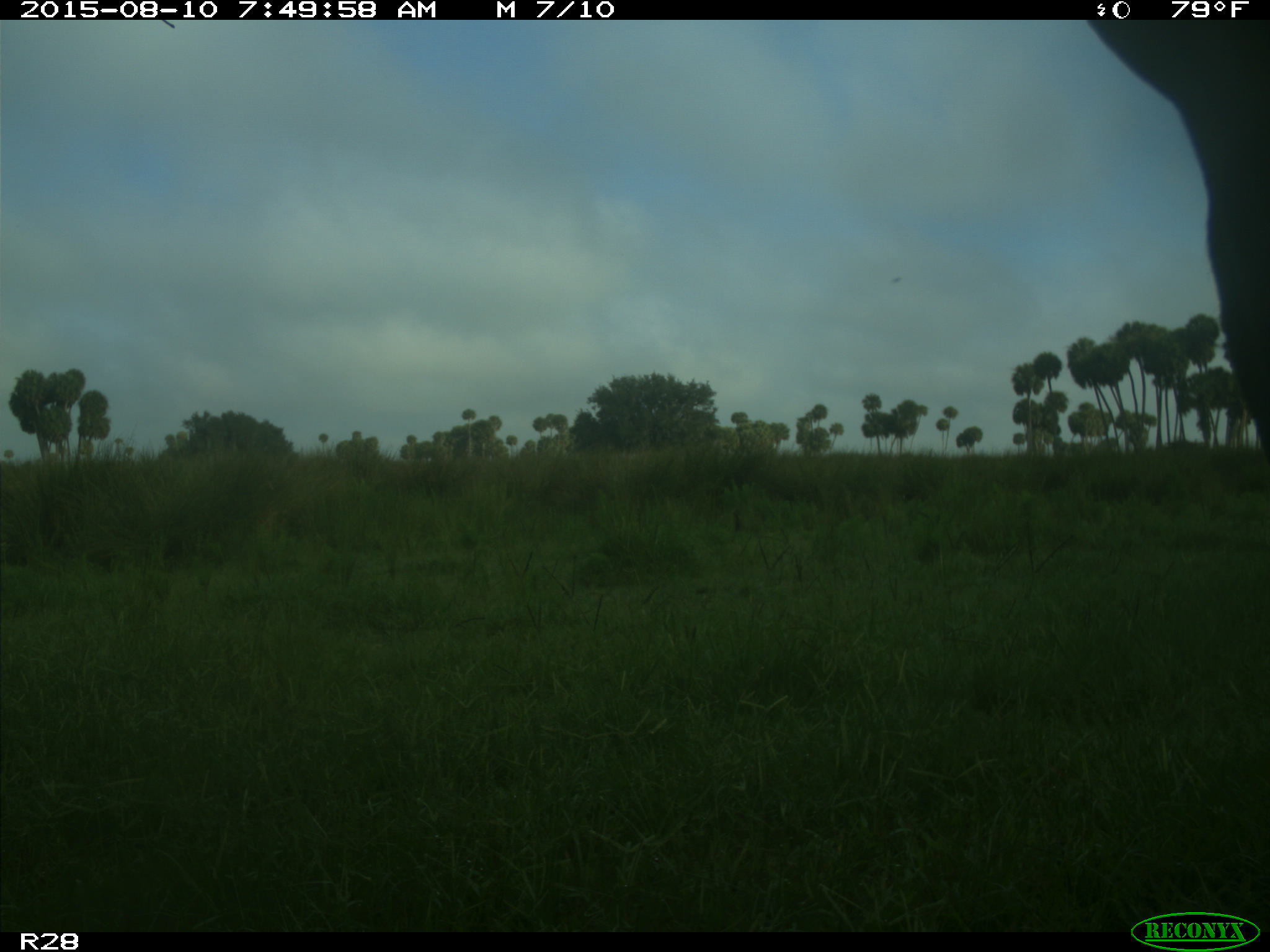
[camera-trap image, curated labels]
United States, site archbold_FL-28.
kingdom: Animalia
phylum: Chordata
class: Mammalia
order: Artiodactyla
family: Bovidae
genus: Bos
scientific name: Bos taurus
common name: domestic cow